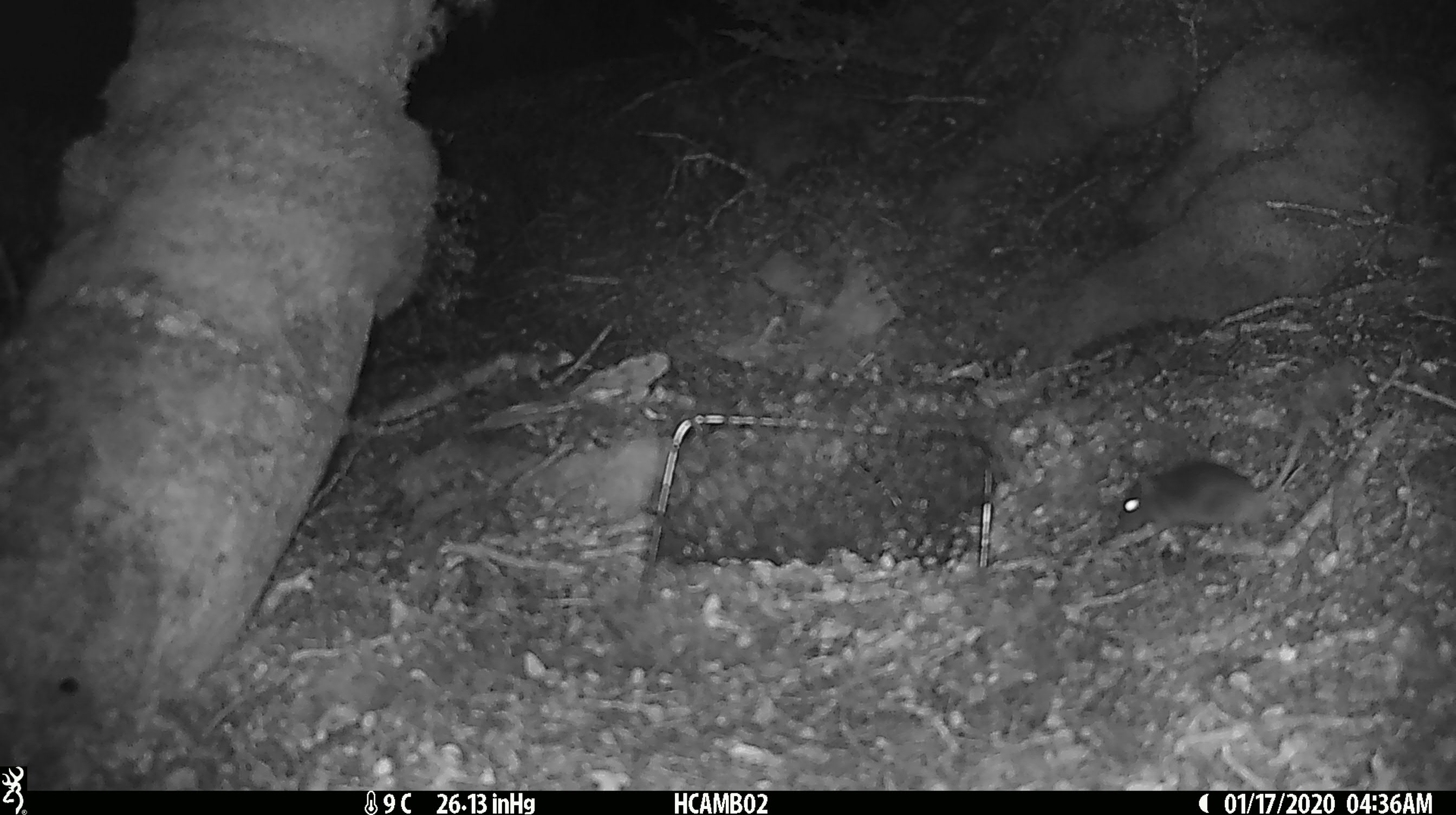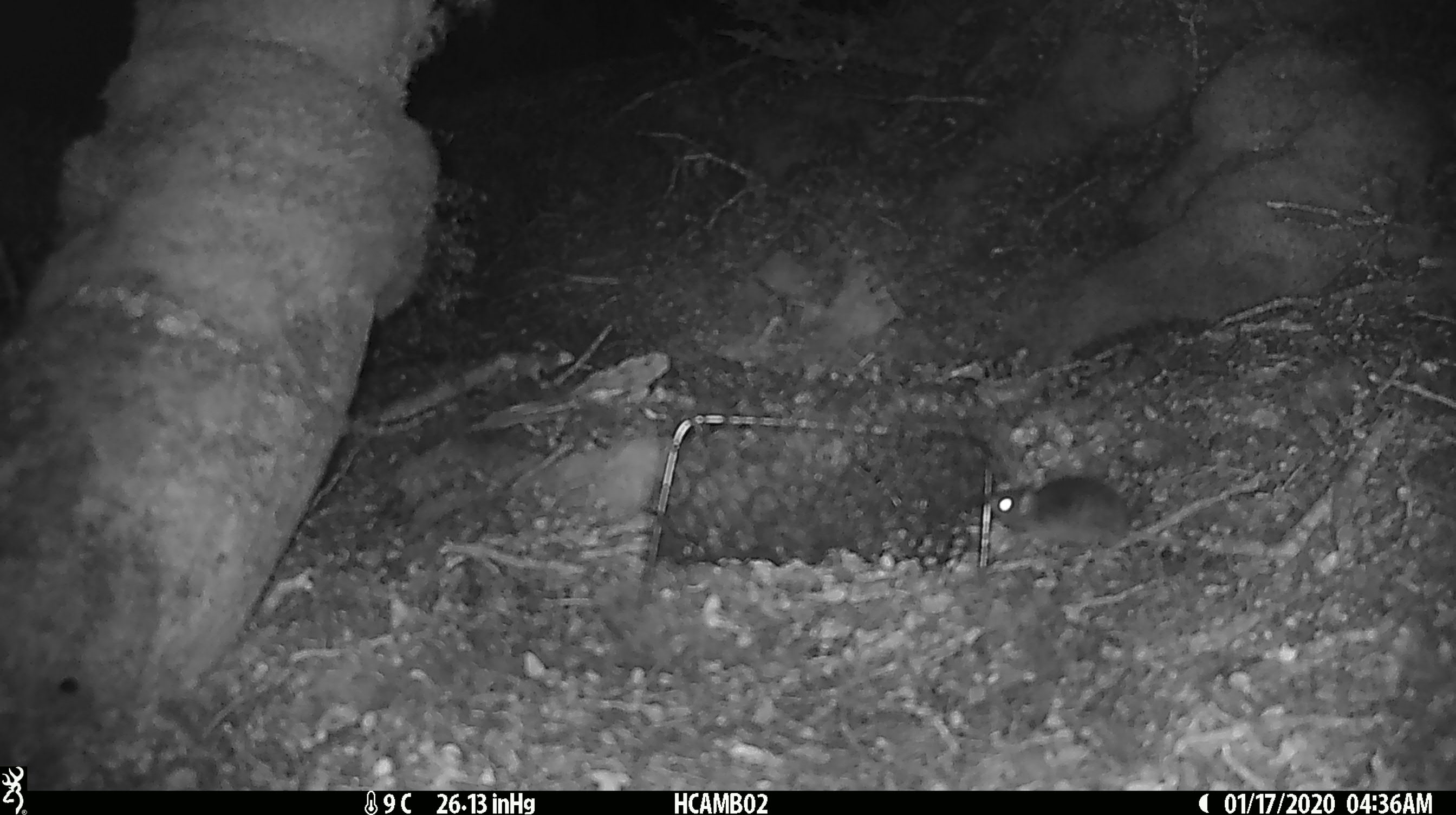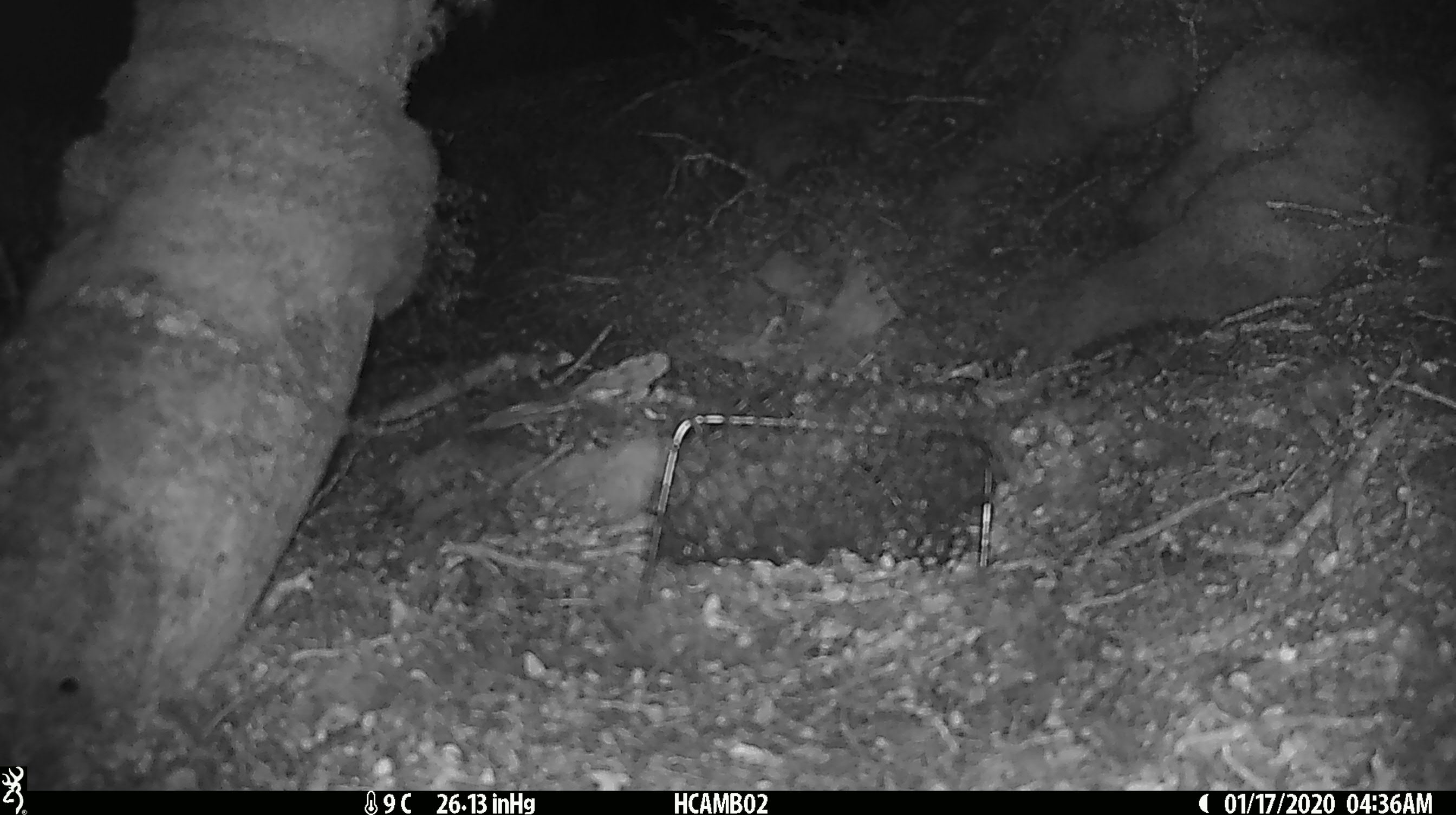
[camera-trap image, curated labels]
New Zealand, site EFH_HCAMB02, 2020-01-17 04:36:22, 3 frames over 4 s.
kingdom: Animalia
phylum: Chordata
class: Mammalia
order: Rodentia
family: Muridae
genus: Mus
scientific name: Mus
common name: mouse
Mouse (Mus).